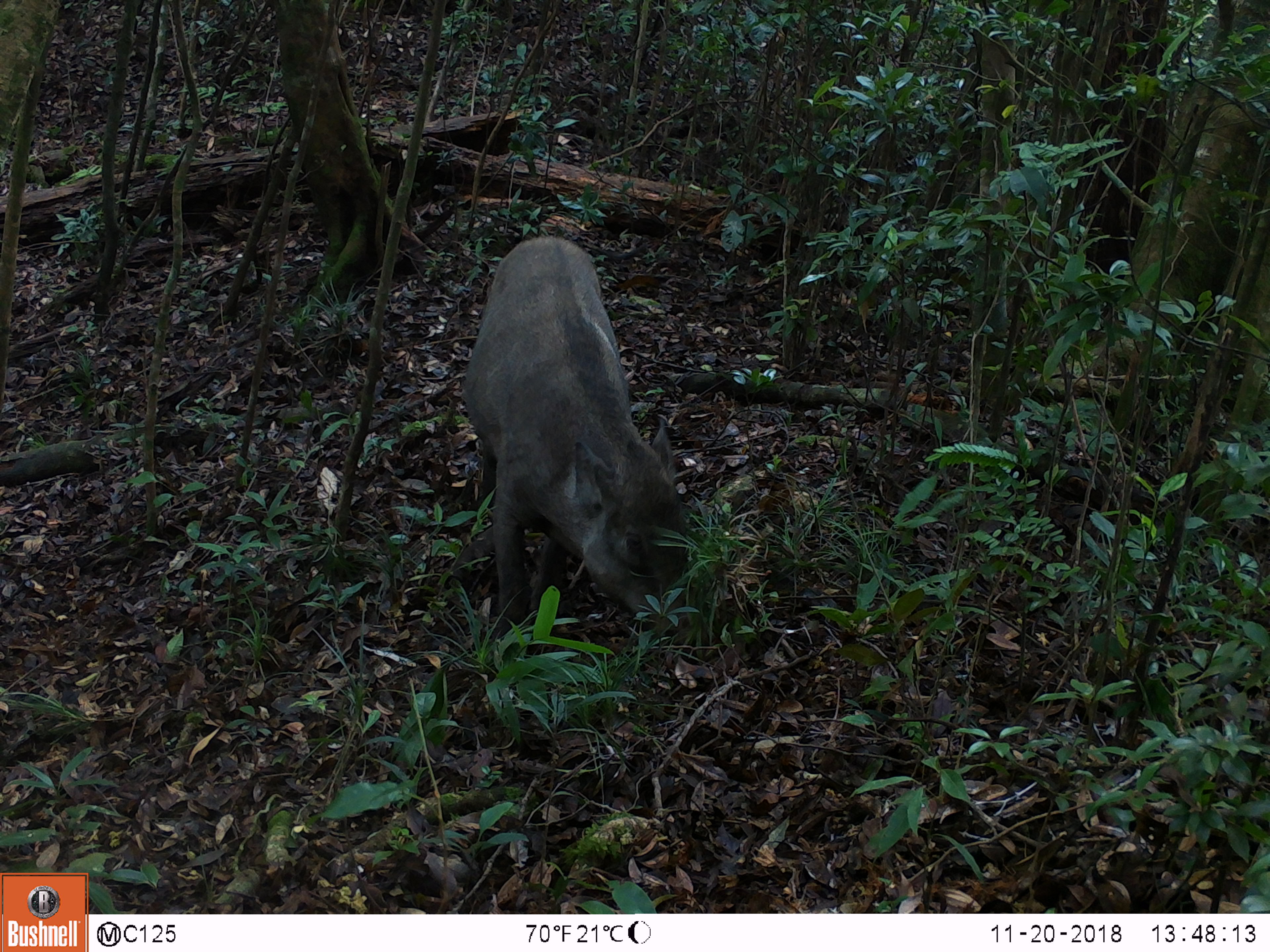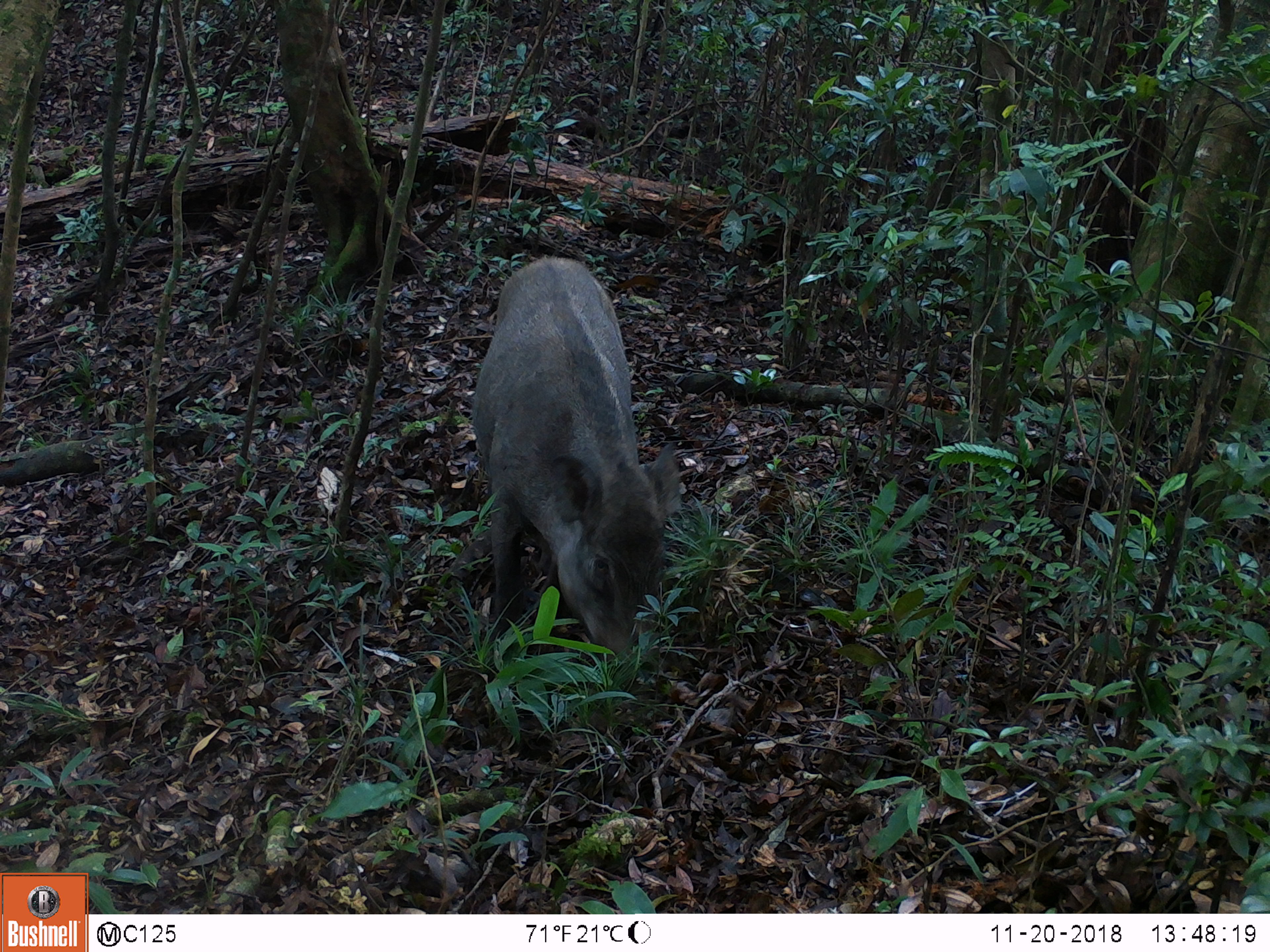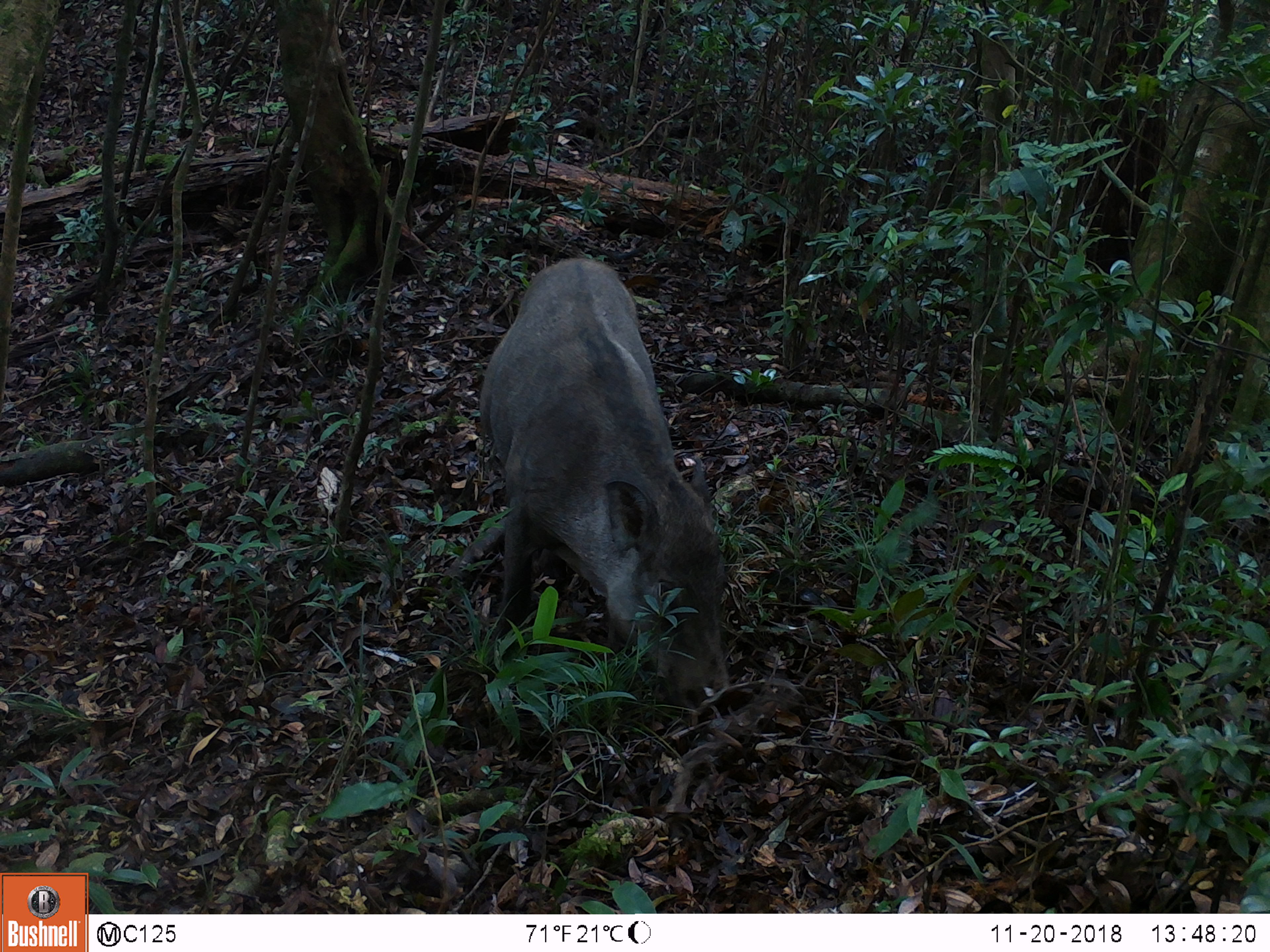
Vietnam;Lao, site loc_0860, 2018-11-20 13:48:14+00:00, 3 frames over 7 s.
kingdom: Animalia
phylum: Chordata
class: Mammalia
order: Artiodactyla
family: Suidae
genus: Sus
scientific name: Sus scrofa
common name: eurasian wild pig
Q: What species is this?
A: Eurasian wild pig (Sus scrofa).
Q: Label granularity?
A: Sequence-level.